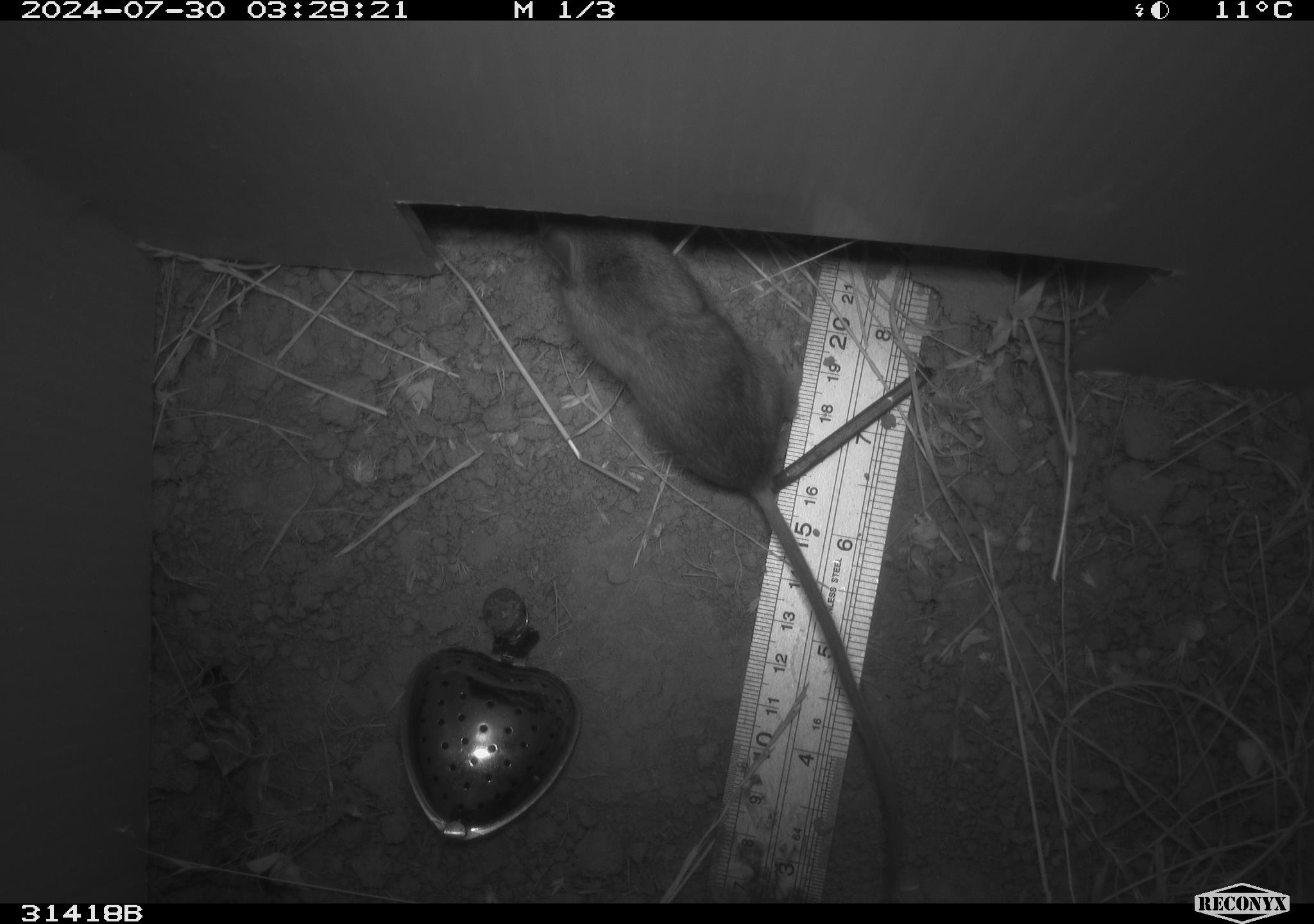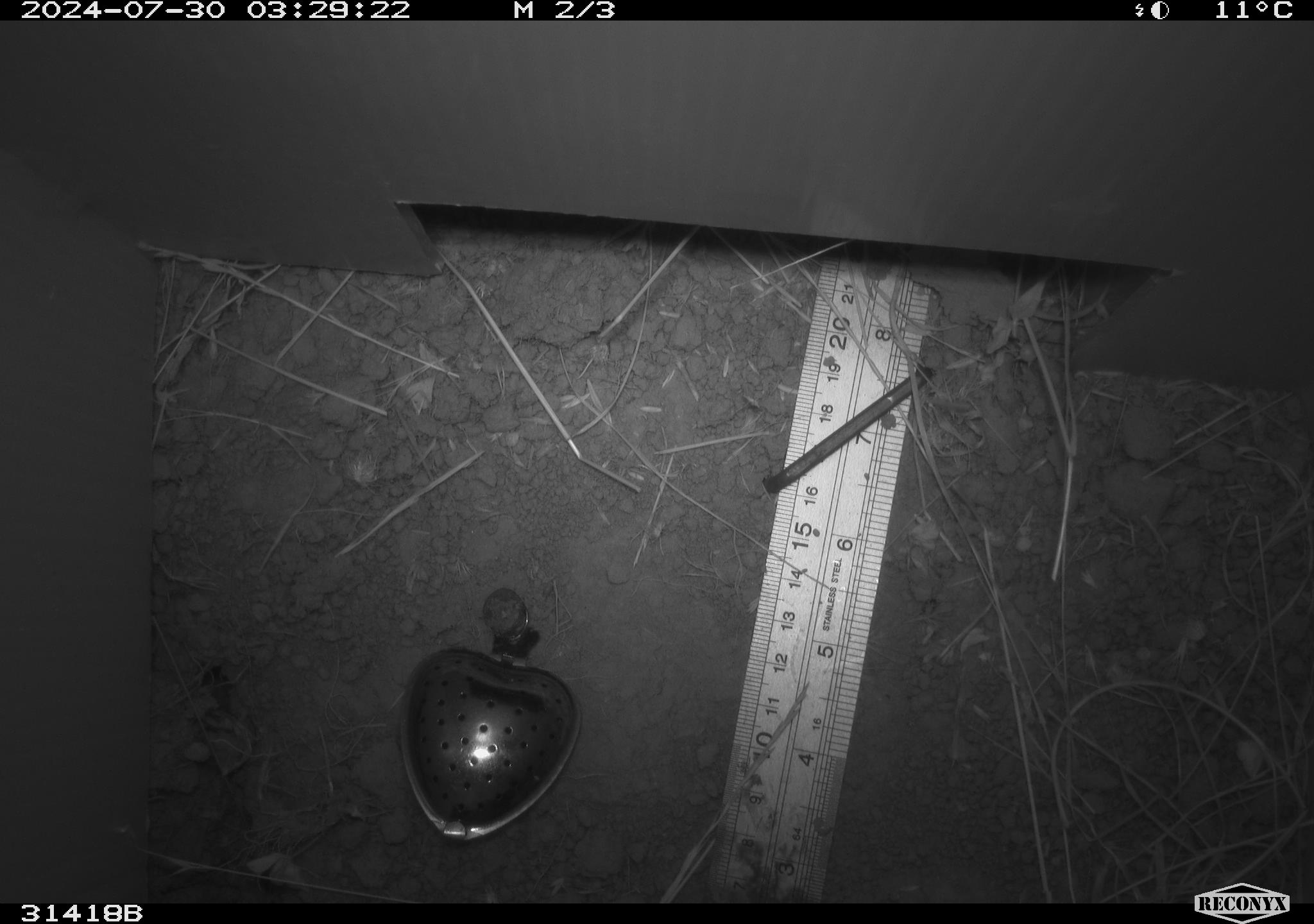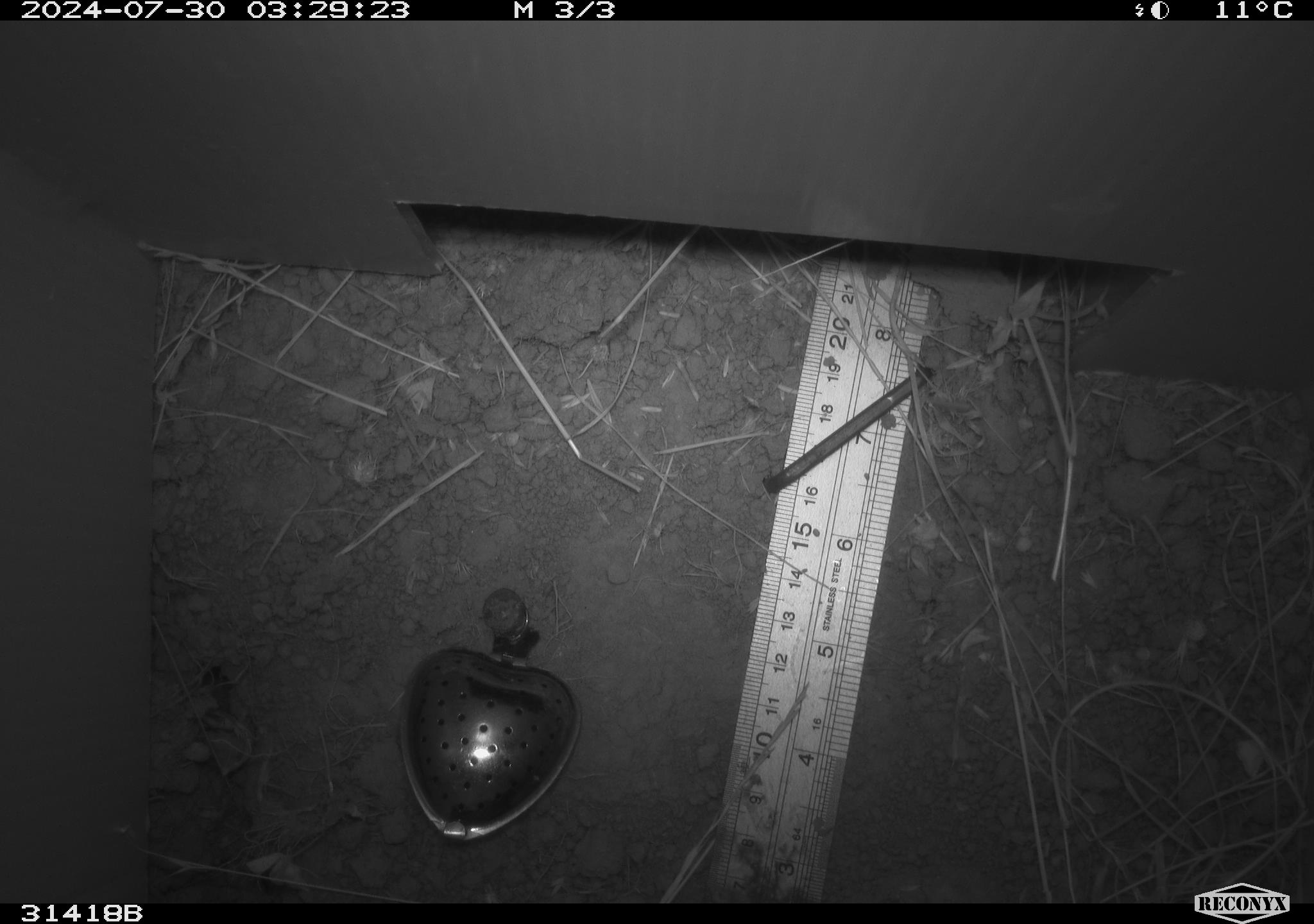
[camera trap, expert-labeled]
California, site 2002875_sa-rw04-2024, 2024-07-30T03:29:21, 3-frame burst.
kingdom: Animalia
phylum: Chordata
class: Mammalia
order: Rodentia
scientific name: Rodentia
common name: rodent